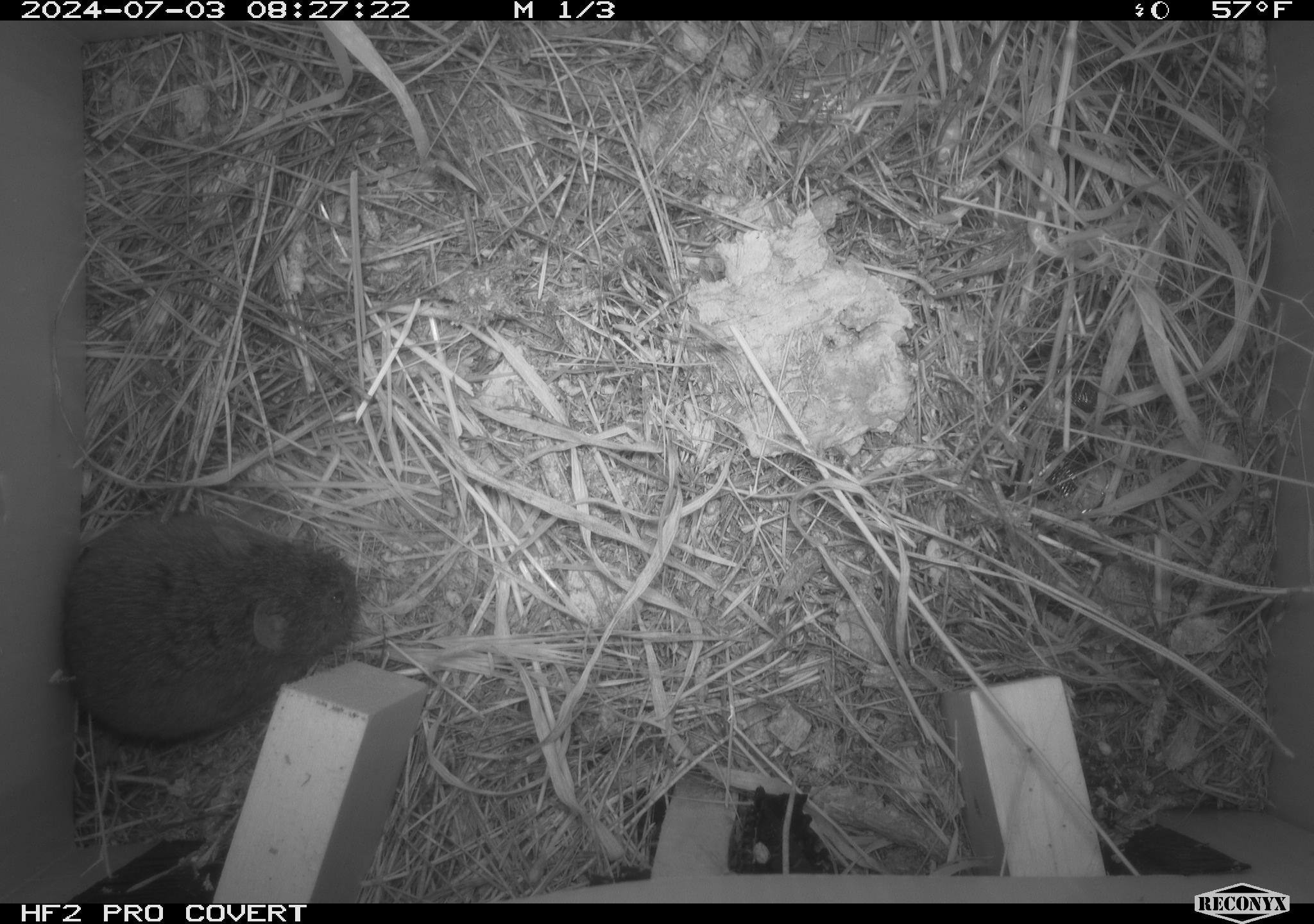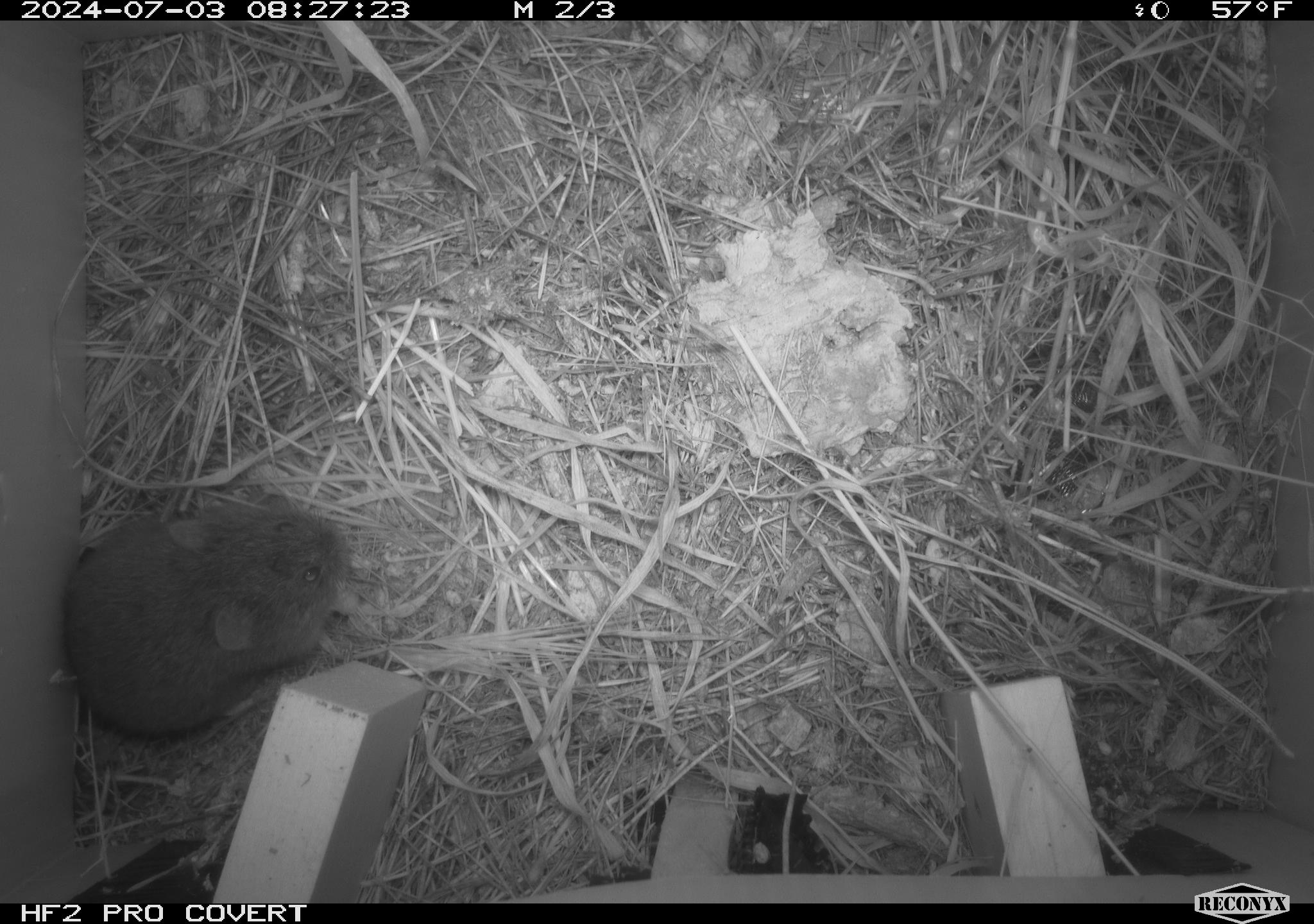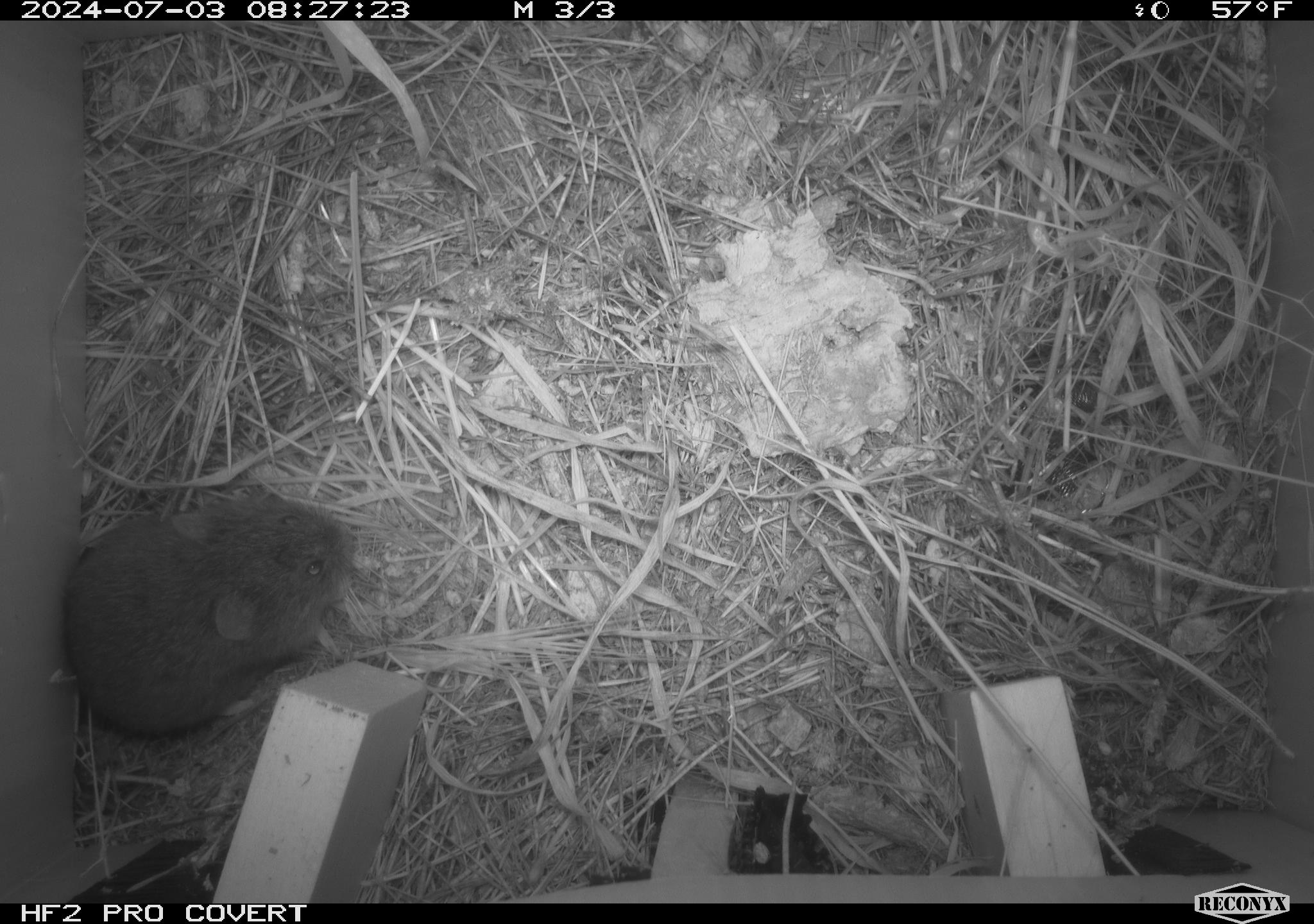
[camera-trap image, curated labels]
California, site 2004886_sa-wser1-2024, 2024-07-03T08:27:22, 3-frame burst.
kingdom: Animalia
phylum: Chordata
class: Mammalia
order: Rodentia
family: Cricetidae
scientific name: Arvicolinae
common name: voles, lemmings, and muskrats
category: arvicolinae subfamily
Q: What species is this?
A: Arvicolinae subfamily (voles, lemmings, and muskrats) (Arvicolinae).